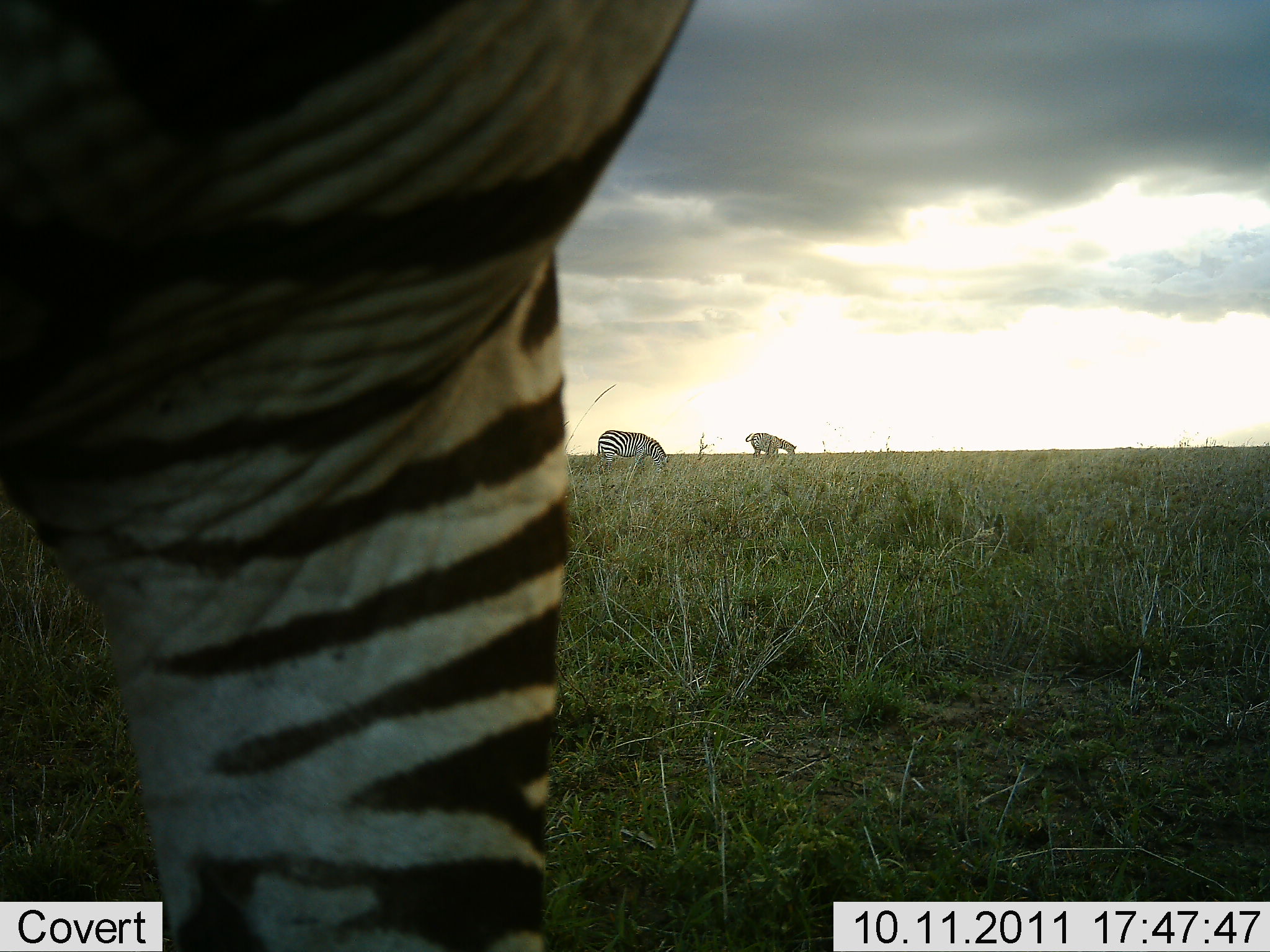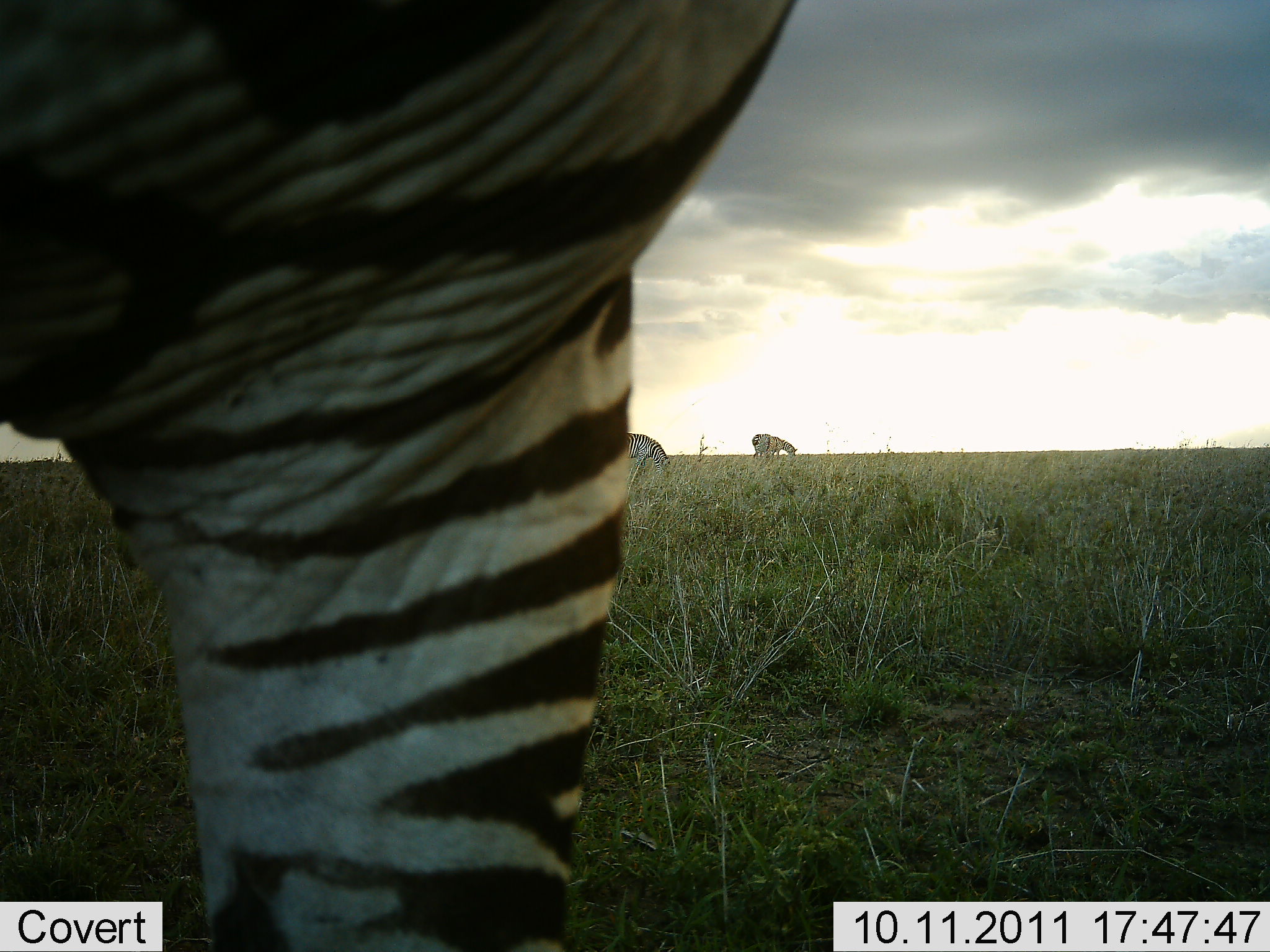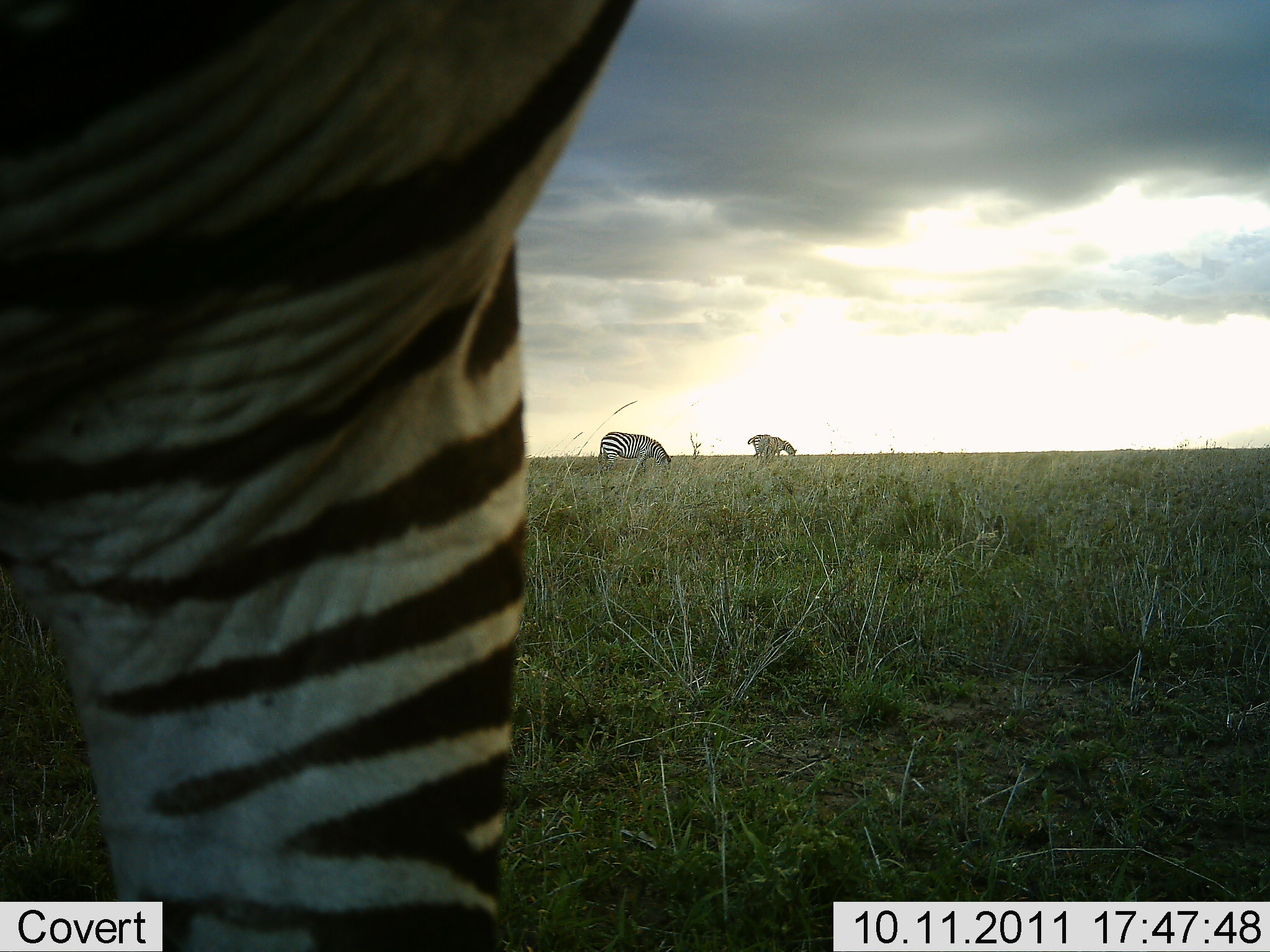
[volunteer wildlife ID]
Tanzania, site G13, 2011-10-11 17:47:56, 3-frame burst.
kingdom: Animalia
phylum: Chordata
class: Mammalia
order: Perissodactyla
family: Equidae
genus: Equus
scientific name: Equus quagga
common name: plains zebra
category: zebra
Zebra (plains zebra) (Equus quagga), count 3. Behavior (volunteer vote fractions): standing 50%, resting 0%, moving 0%, interacting 0%. Young present (vote fraction): 0%. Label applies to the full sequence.